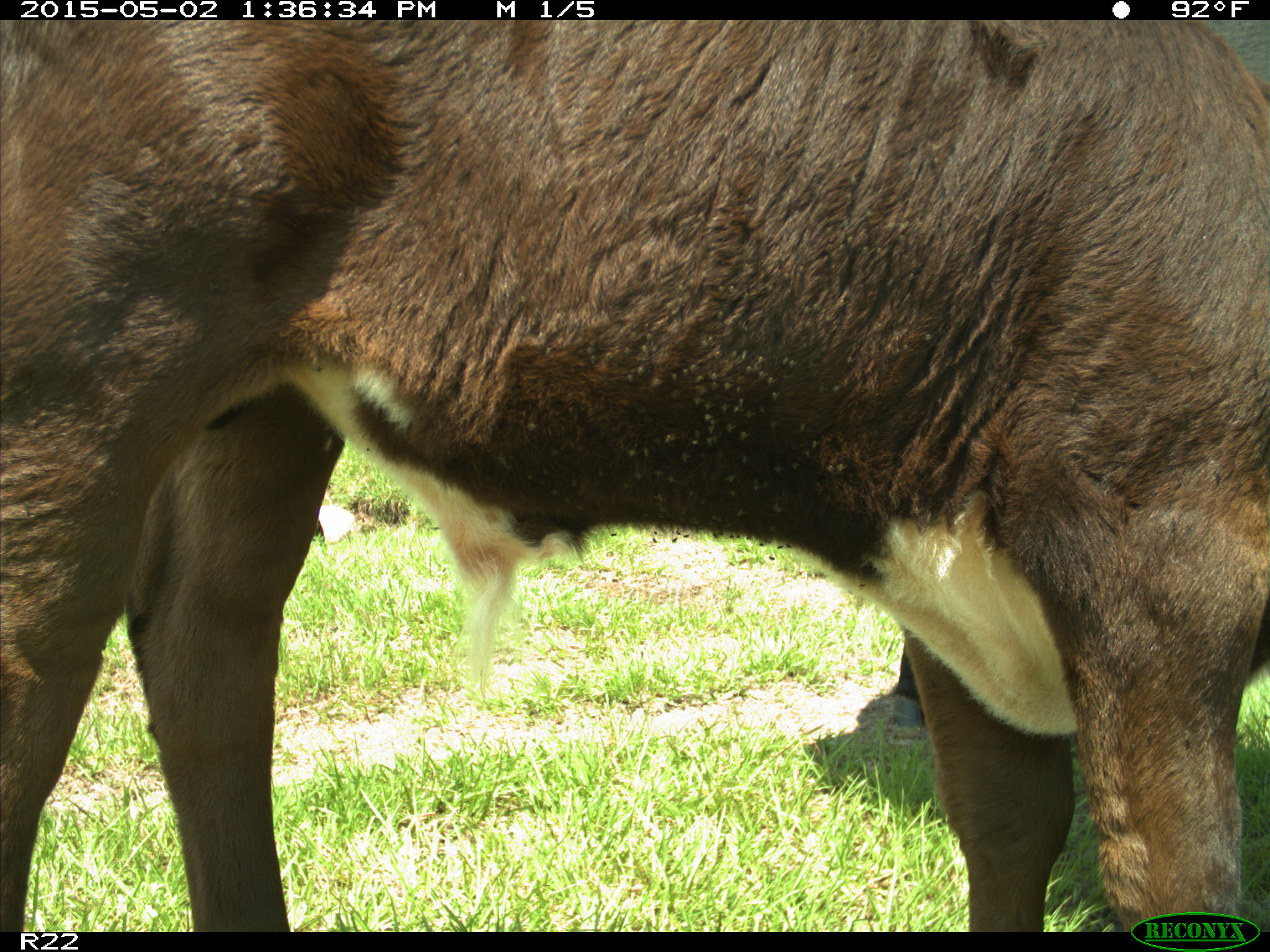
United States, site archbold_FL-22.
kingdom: Animalia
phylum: Chordata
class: Mammalia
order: Artiodactyla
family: Bovidae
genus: Bos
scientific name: Bos taurus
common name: domestic cow